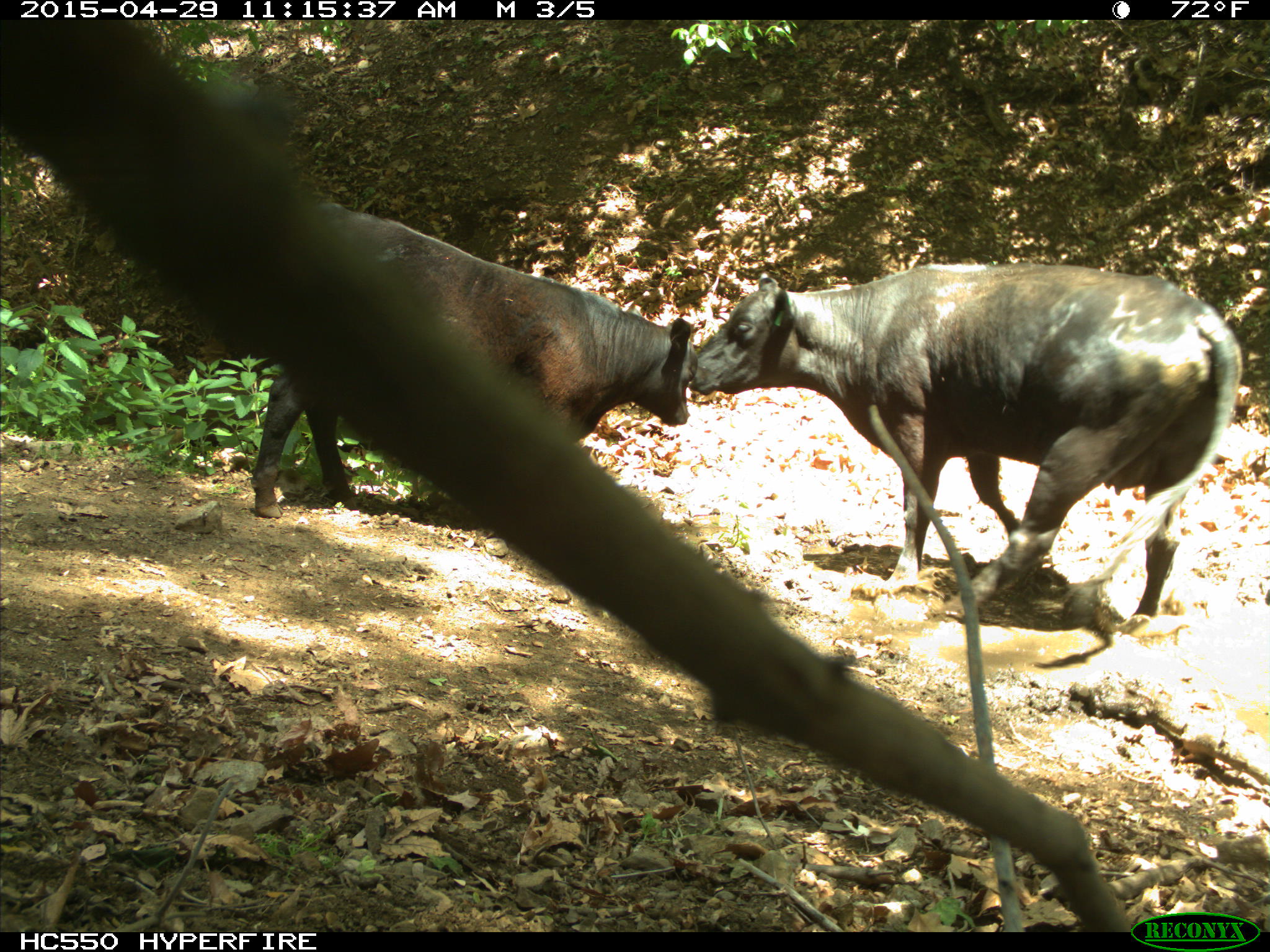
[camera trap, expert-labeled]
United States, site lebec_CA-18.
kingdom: Animalia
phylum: Chordata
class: Mammalia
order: Artiodactyla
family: Bovidae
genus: Bos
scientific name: Bos taurus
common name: domestic cow